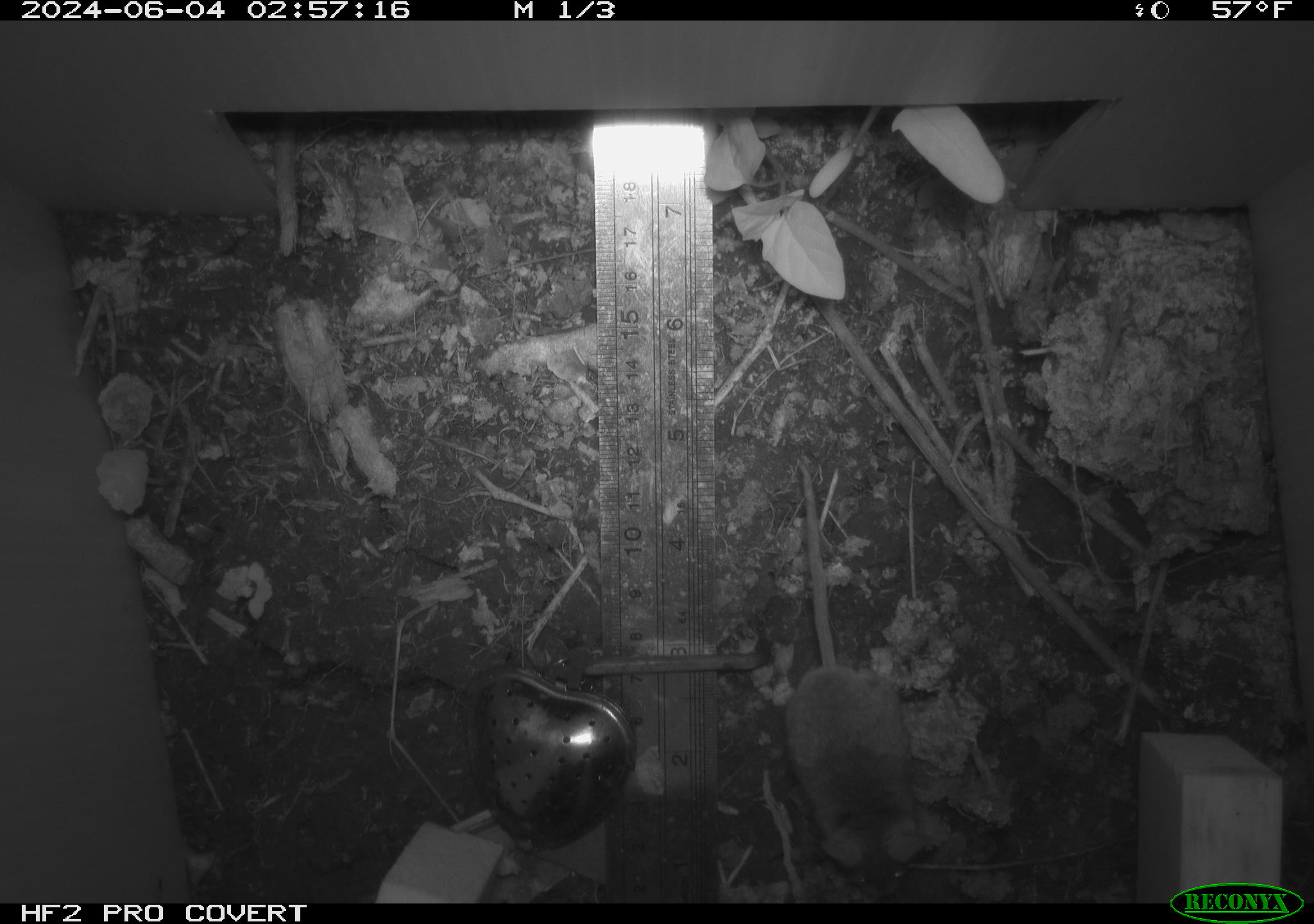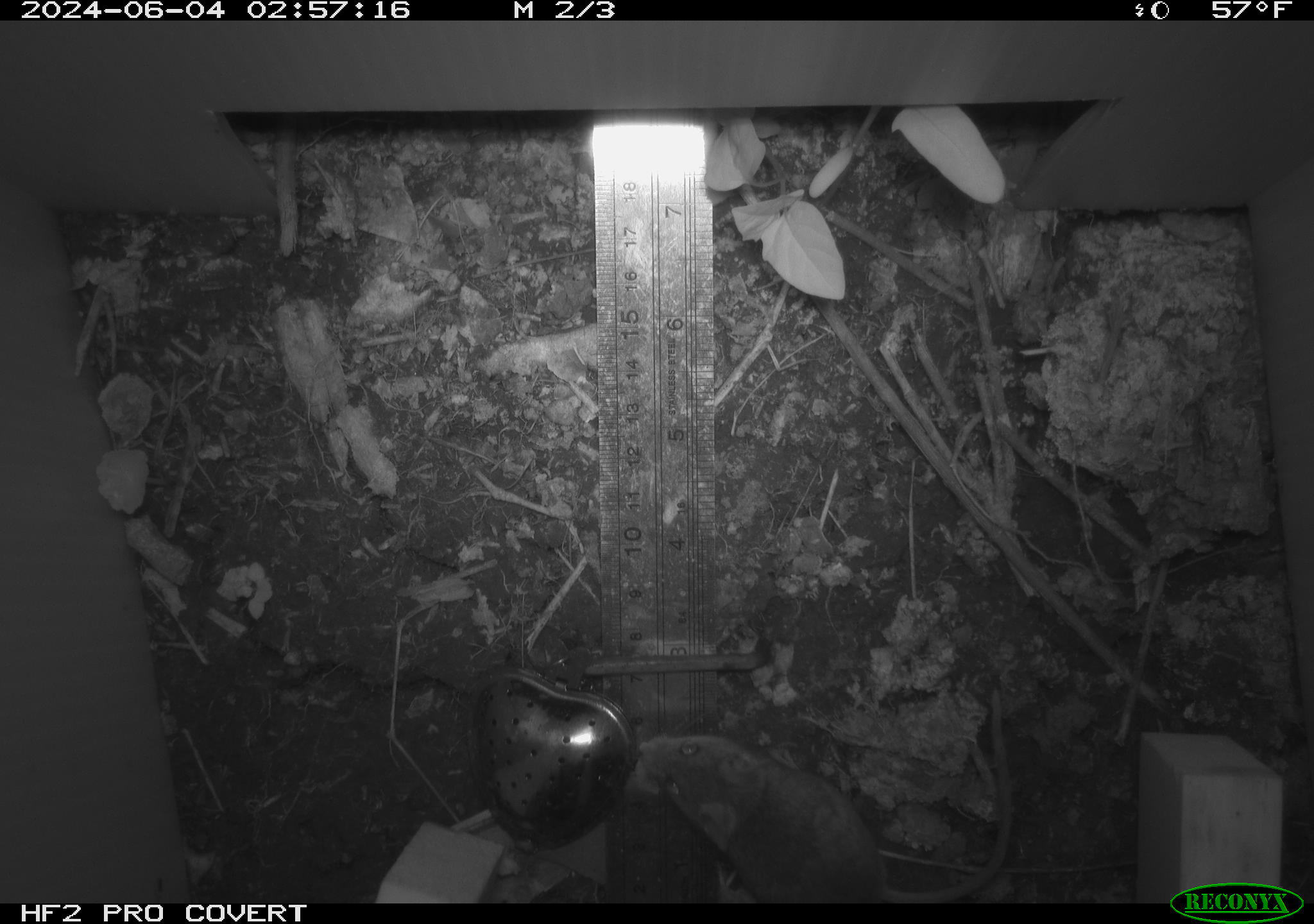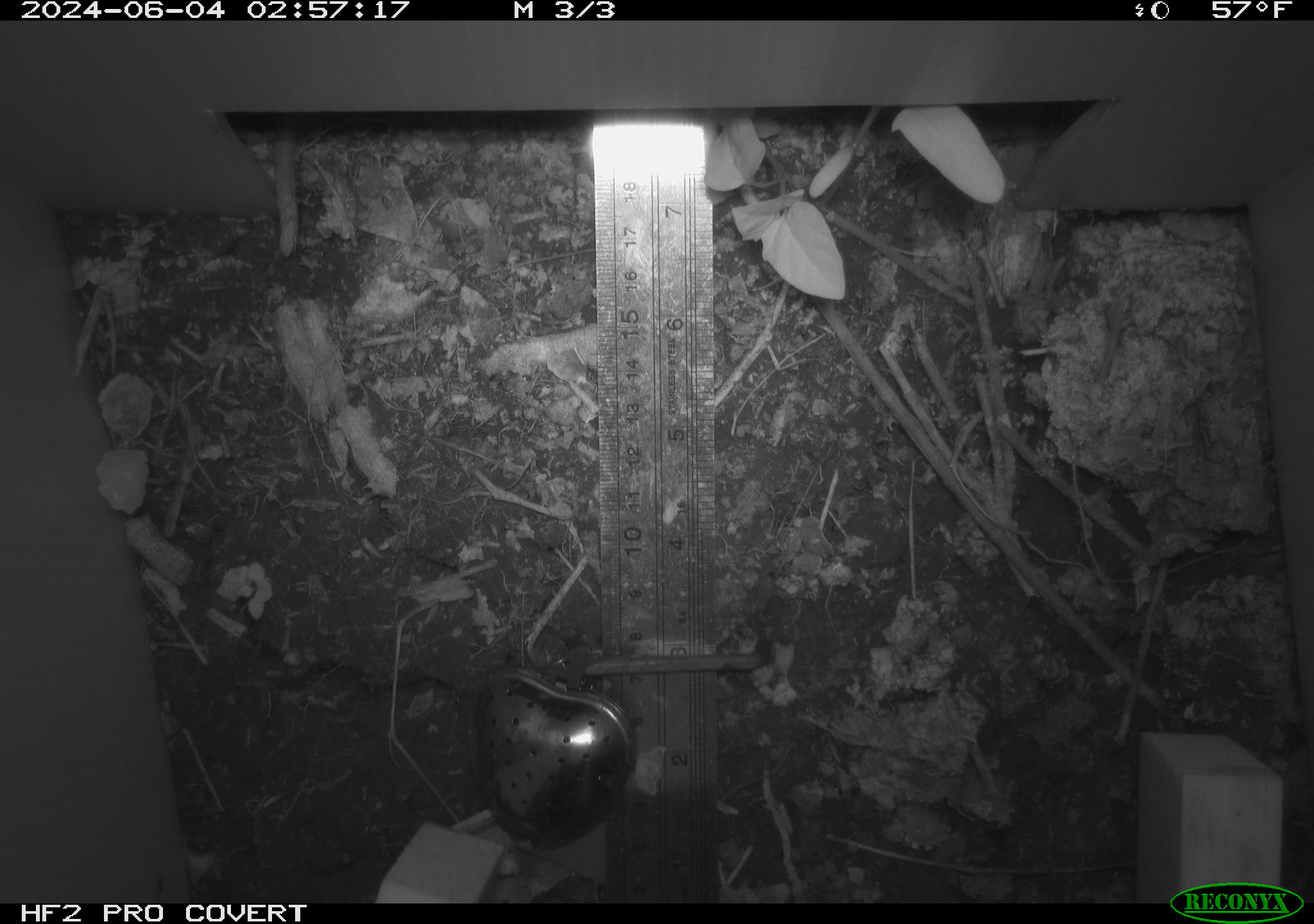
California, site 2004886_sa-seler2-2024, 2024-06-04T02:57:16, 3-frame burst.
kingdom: Animalia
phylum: Chordata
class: Mammalia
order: Rodentia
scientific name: Rodentia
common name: mouse species